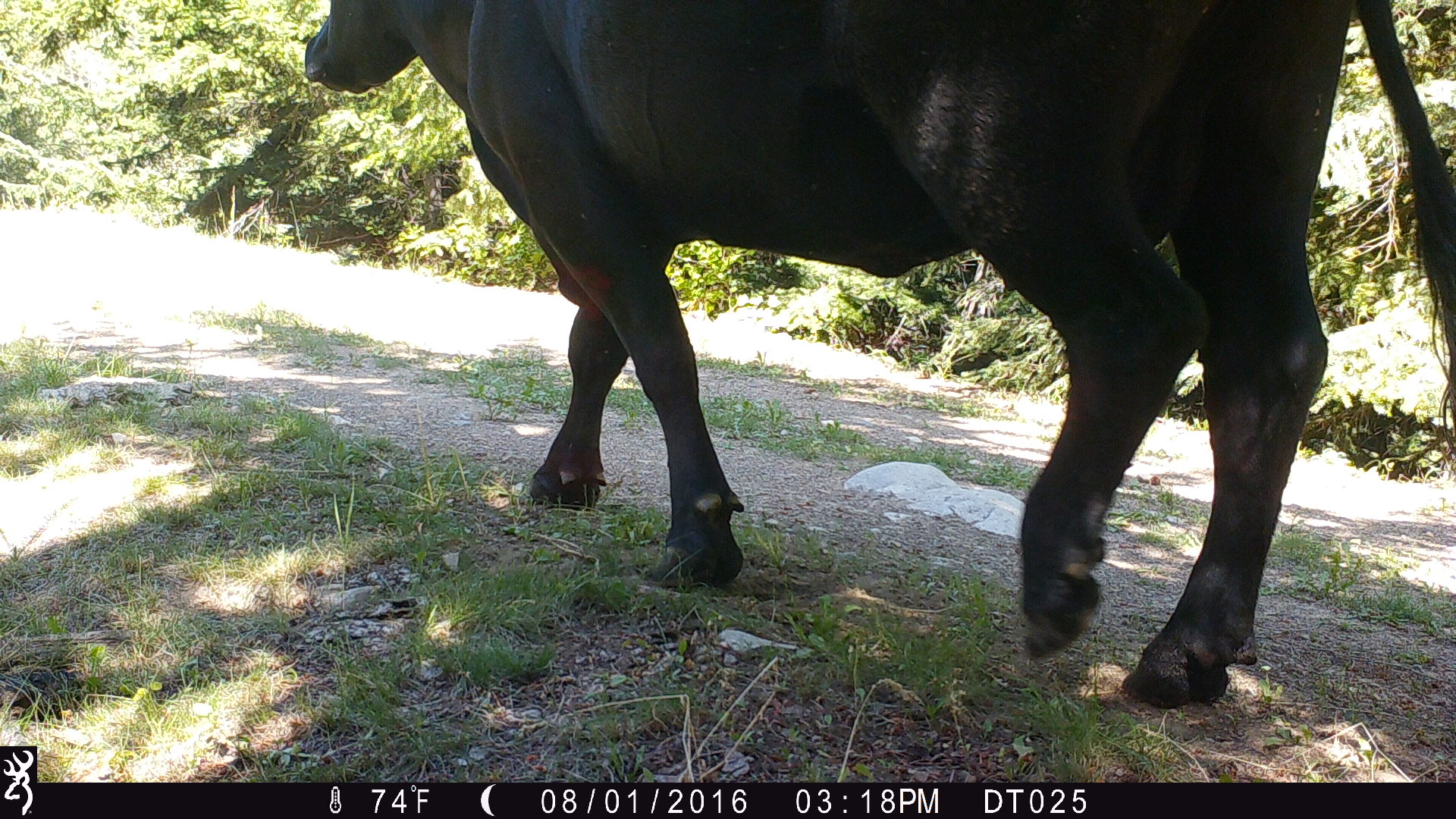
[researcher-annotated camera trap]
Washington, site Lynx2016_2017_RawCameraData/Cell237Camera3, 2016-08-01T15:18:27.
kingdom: Animalia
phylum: Chordata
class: Mammalia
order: Artiodactyla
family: Bovidae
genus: Bos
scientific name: Bos taurus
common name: domestic cattle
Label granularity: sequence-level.